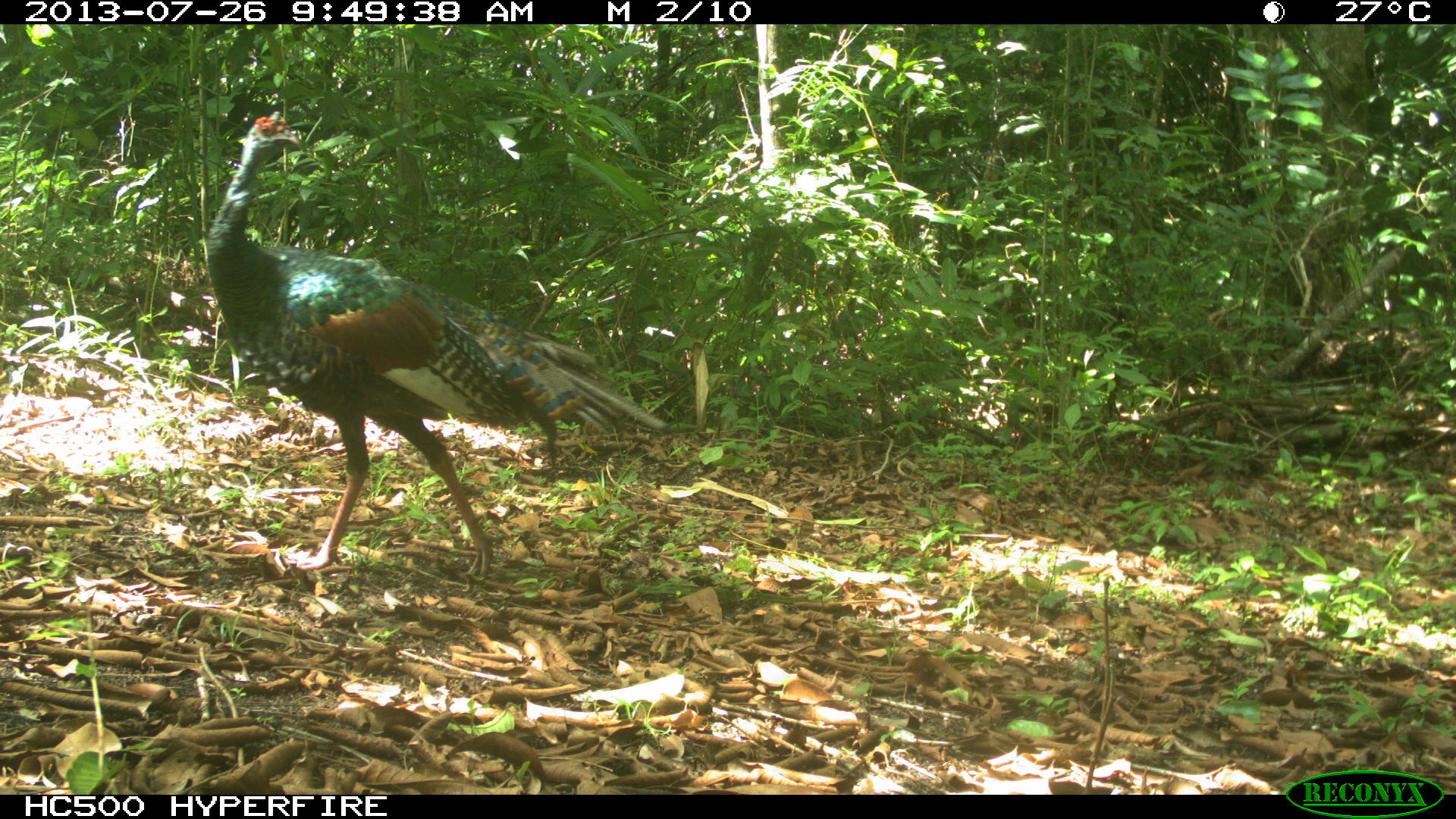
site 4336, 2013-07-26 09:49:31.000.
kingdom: Animalia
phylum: Chordata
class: Aves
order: Galliformes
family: Phasianidae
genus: Meleagris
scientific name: Meleagris ocellata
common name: ocellated turkey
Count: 2.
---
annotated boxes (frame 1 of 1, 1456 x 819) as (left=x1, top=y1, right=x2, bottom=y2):
meleagris ocellata: (left=202, top=109, right=675, bottom=584)